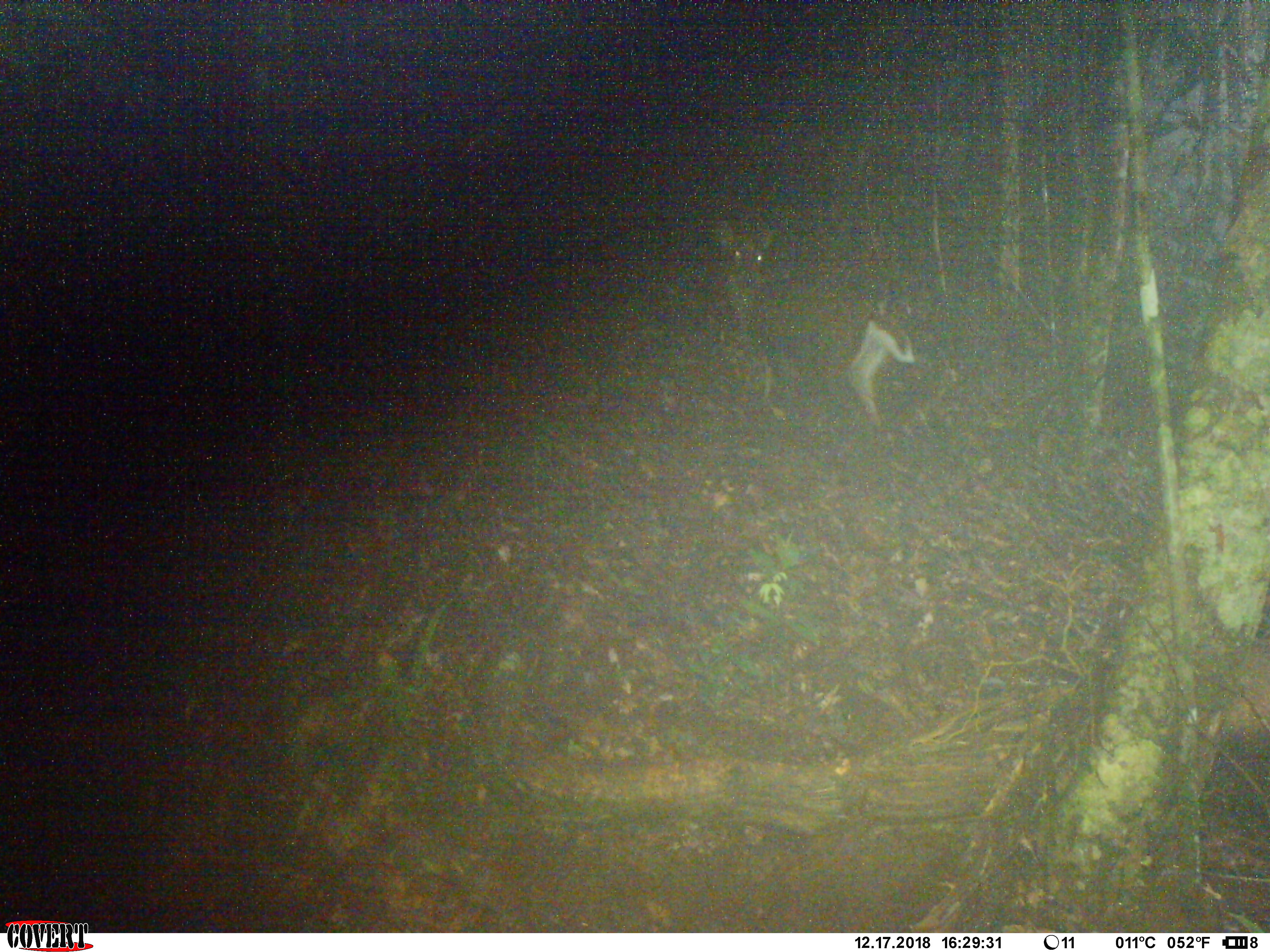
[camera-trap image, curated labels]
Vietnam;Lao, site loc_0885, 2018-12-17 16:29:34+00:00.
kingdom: Animalia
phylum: Chordata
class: Mammalia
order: Artiodactyla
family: Cervidae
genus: Muntiacus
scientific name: Muntiacus rooseveltorum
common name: roosevelt's muntjac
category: roosevelts muntjac group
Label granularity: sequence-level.